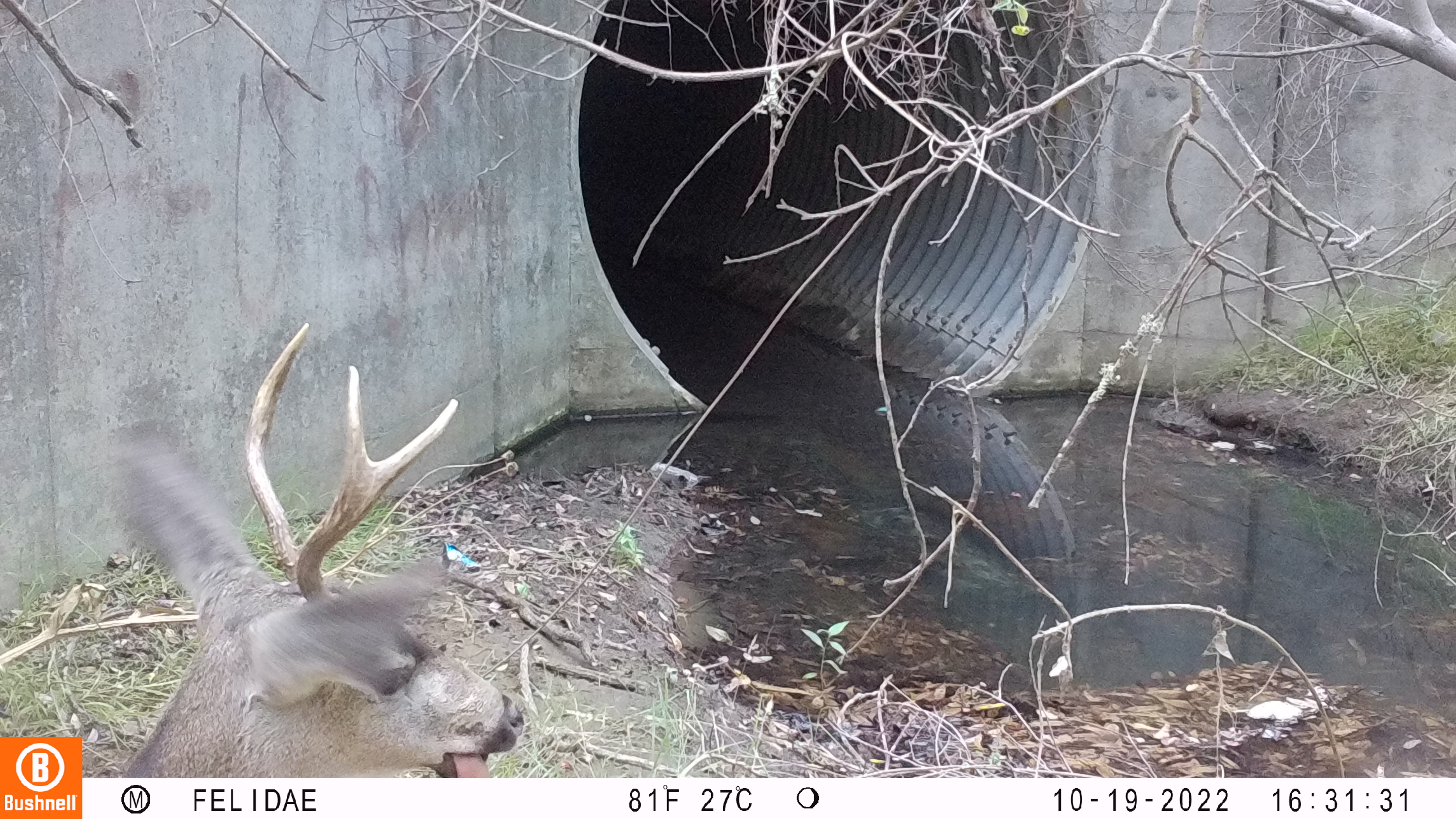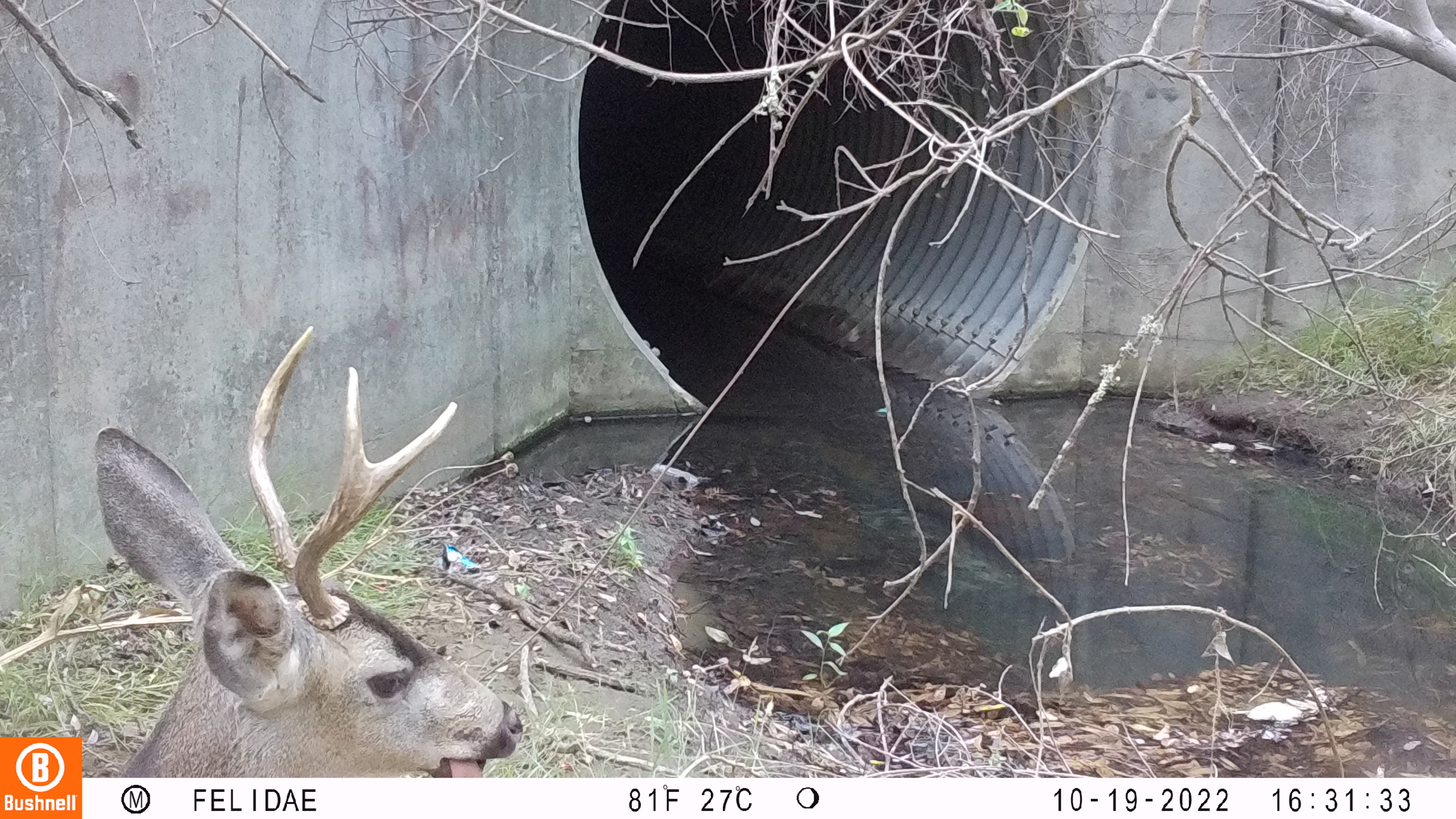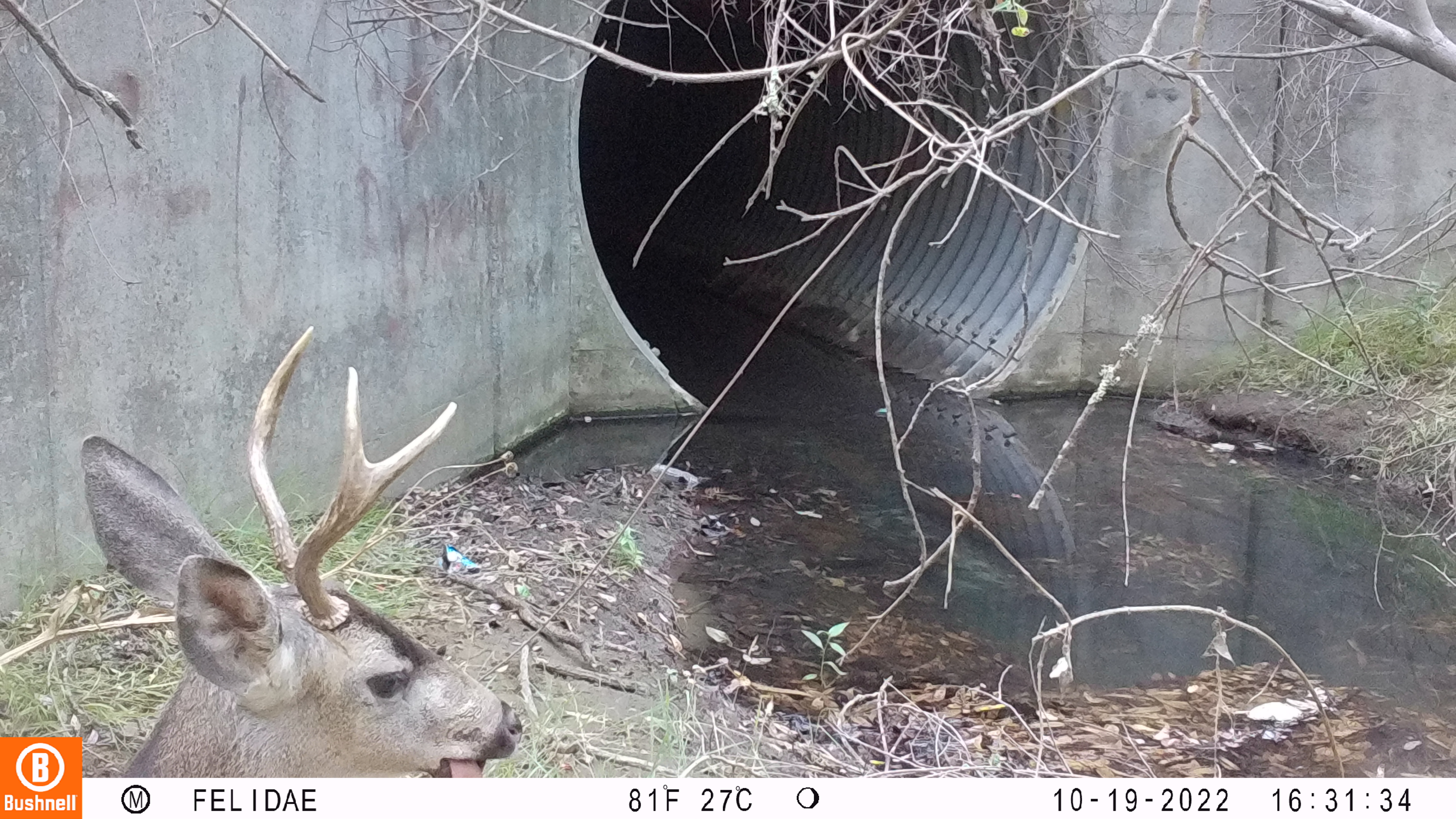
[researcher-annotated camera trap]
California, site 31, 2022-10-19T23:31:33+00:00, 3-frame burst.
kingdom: Animalia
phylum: Chordata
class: Mammalia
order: Artiodactyla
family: Cervidae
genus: Odocoileus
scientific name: Odocoileus hemionus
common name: mule deer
Mule deer (Odocoileus hemionus).